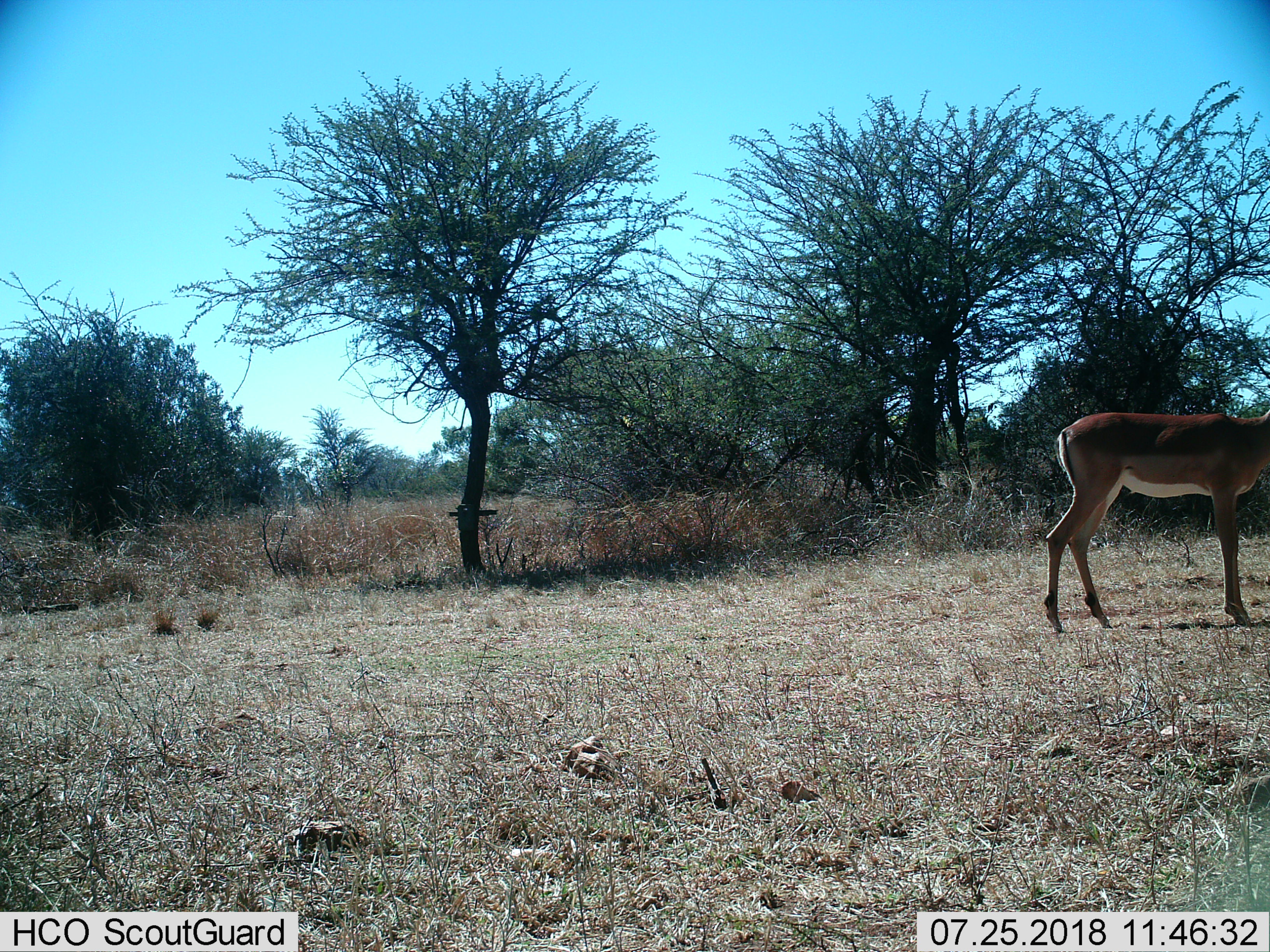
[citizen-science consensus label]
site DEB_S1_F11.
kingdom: Animalia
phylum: Chordata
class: Mammalia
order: Artiodactyla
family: Bovidae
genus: Aepyceros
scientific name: Aepyceros melampus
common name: impala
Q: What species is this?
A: Impala (Aepyceros melampus).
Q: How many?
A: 1.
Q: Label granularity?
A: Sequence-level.